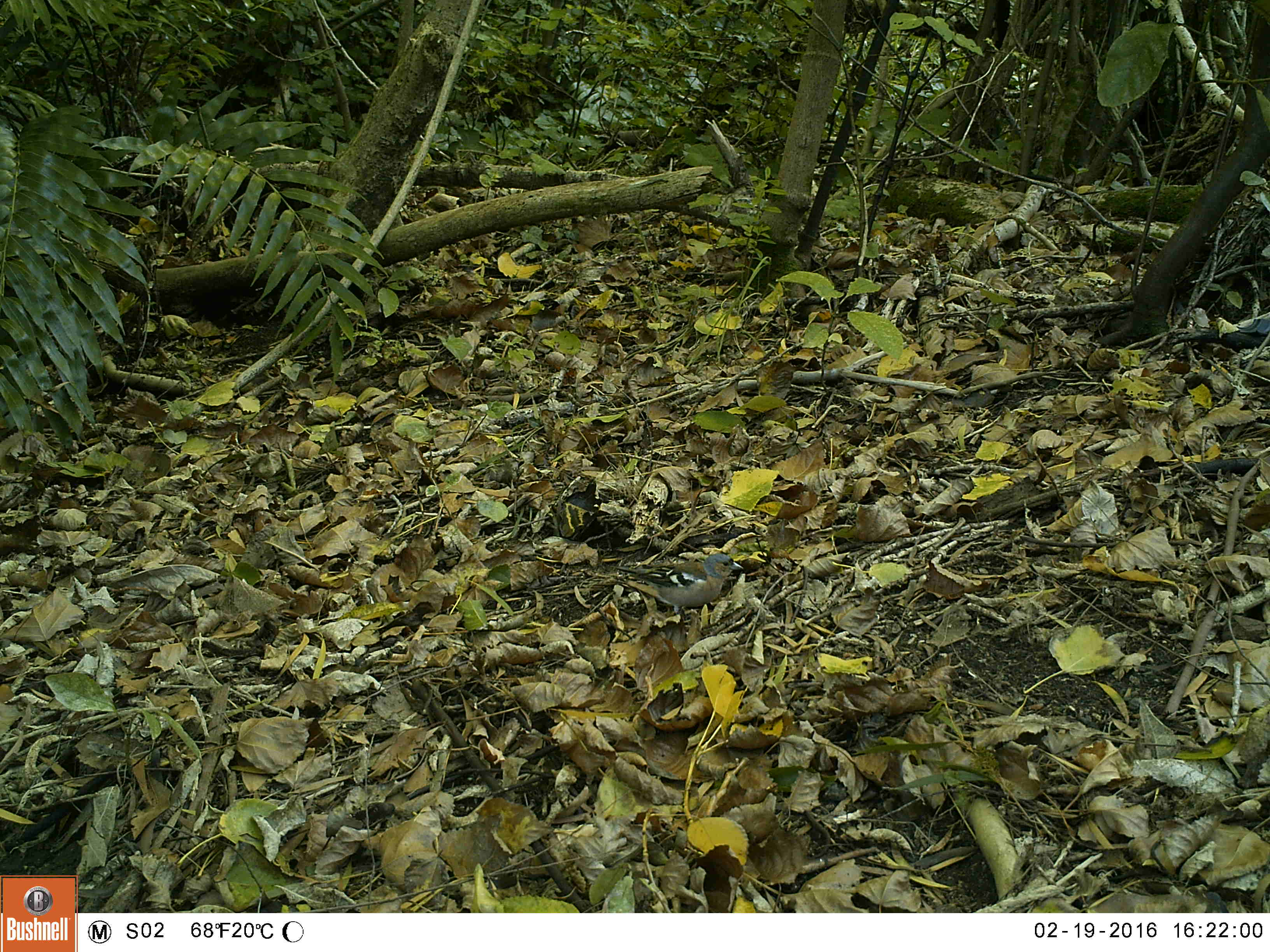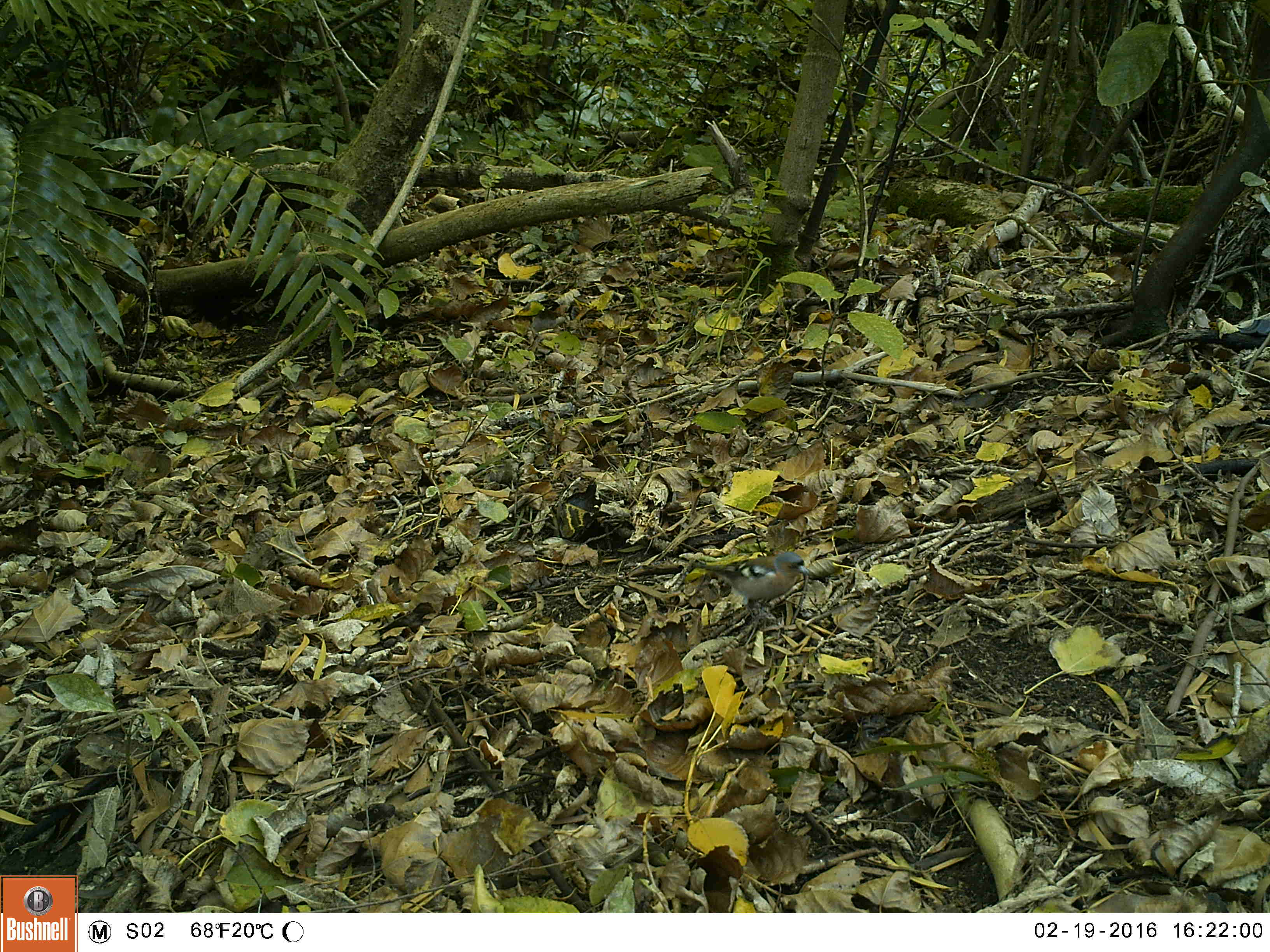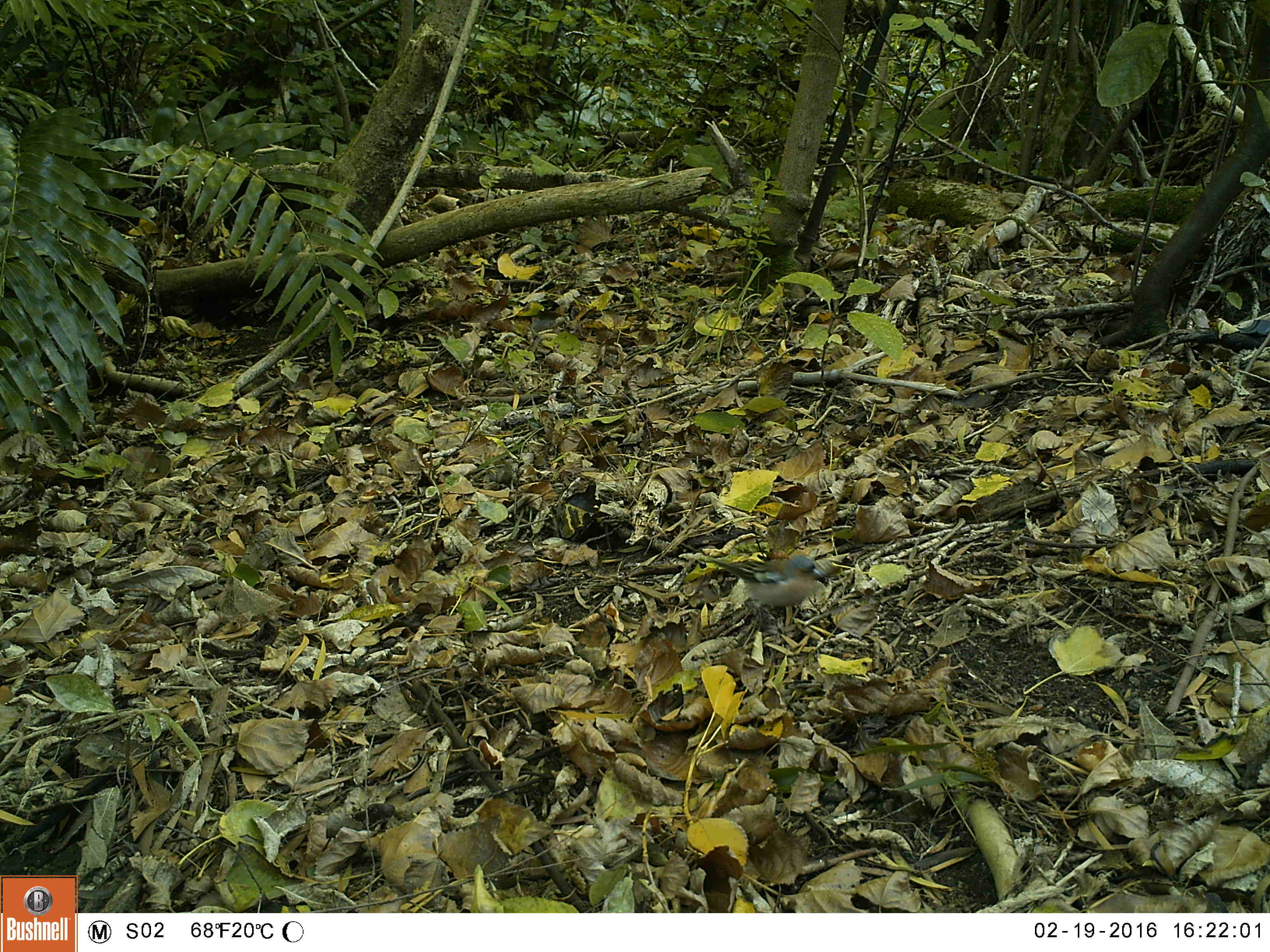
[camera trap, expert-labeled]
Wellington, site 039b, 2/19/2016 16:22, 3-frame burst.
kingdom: Animalia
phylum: Chordata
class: Aves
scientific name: Aves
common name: bird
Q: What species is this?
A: Bird (Aves).